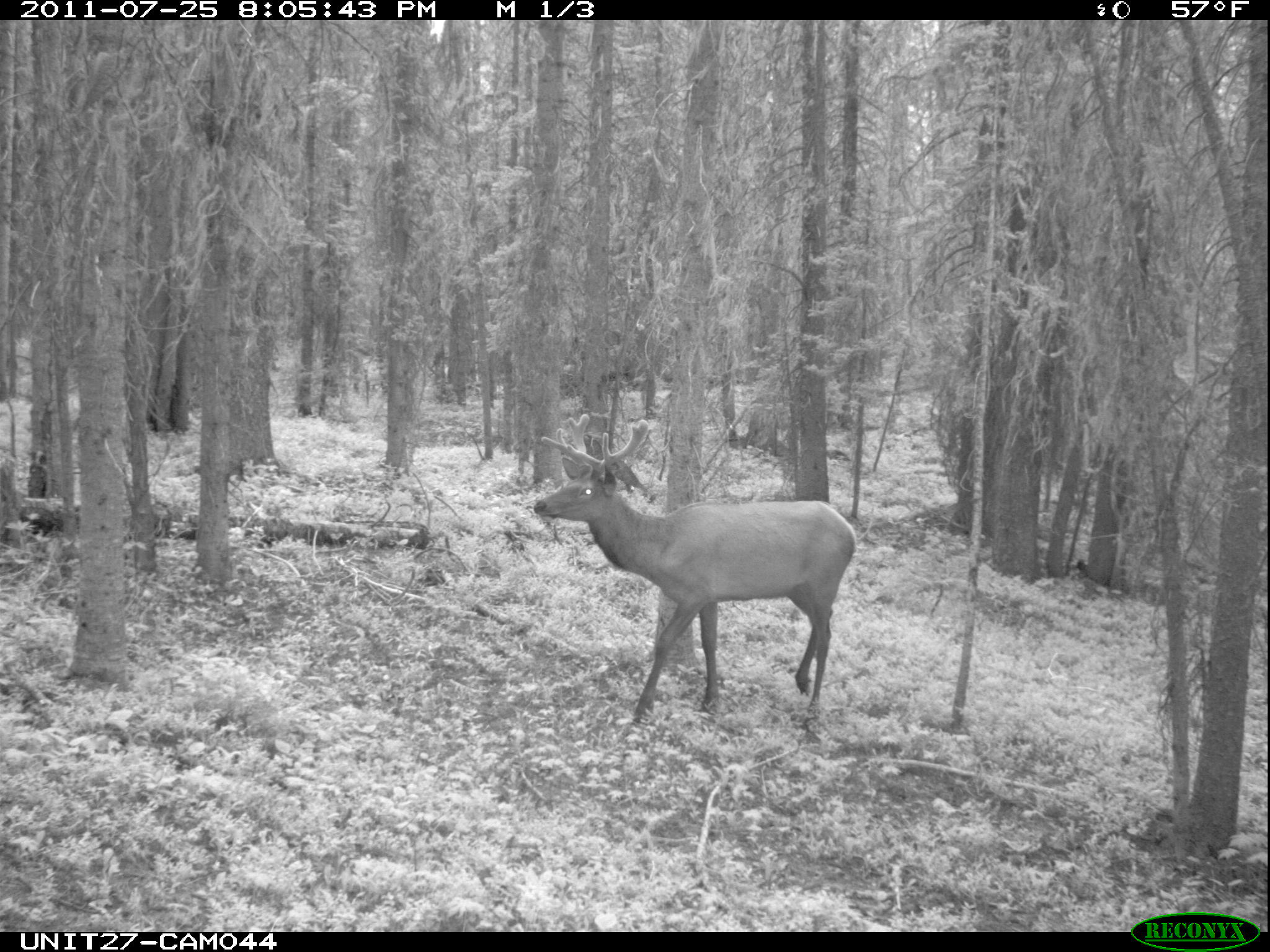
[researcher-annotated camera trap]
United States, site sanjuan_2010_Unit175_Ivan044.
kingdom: Animalia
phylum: Chordata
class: Mammalia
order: Artiodactyla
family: Cervidae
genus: Cervus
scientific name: Cervus elaphus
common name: red deer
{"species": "Cervus elaphus (red deer)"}